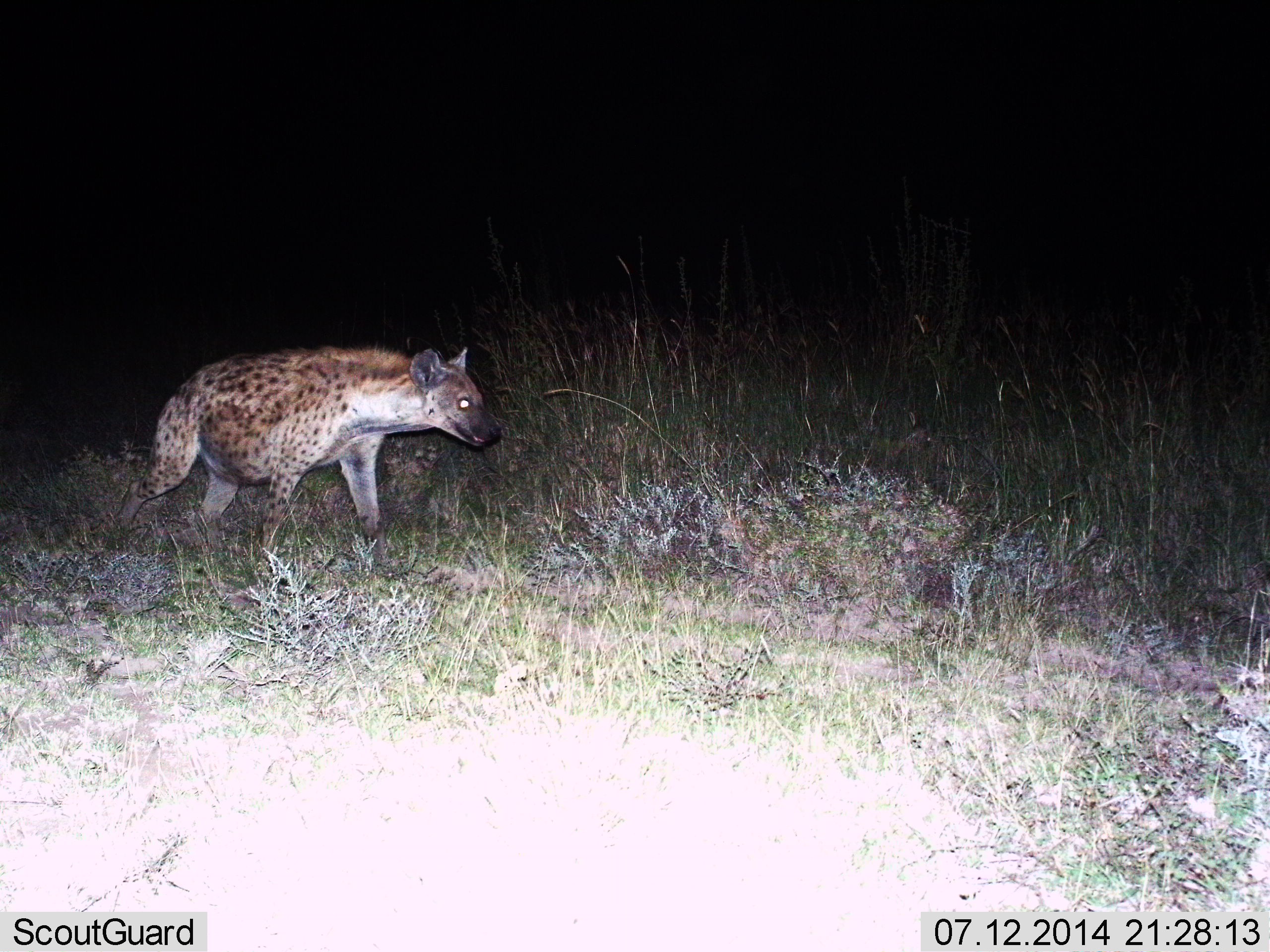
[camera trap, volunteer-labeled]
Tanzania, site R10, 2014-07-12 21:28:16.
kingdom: Animalia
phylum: Chordata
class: Mammalia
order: Carnivora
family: Hyaenidae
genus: Crocuta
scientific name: Crocuta crocuta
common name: spotted hyena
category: hyenaspotted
Hyenaspotted (spotted hyena) (Crocuta crocuta), count 1. Behavior (volunteer vote fractions): standing 30%, resting 0%, moving 70%, interacting 0%. Young present (vote fraction): 0%. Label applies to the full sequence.